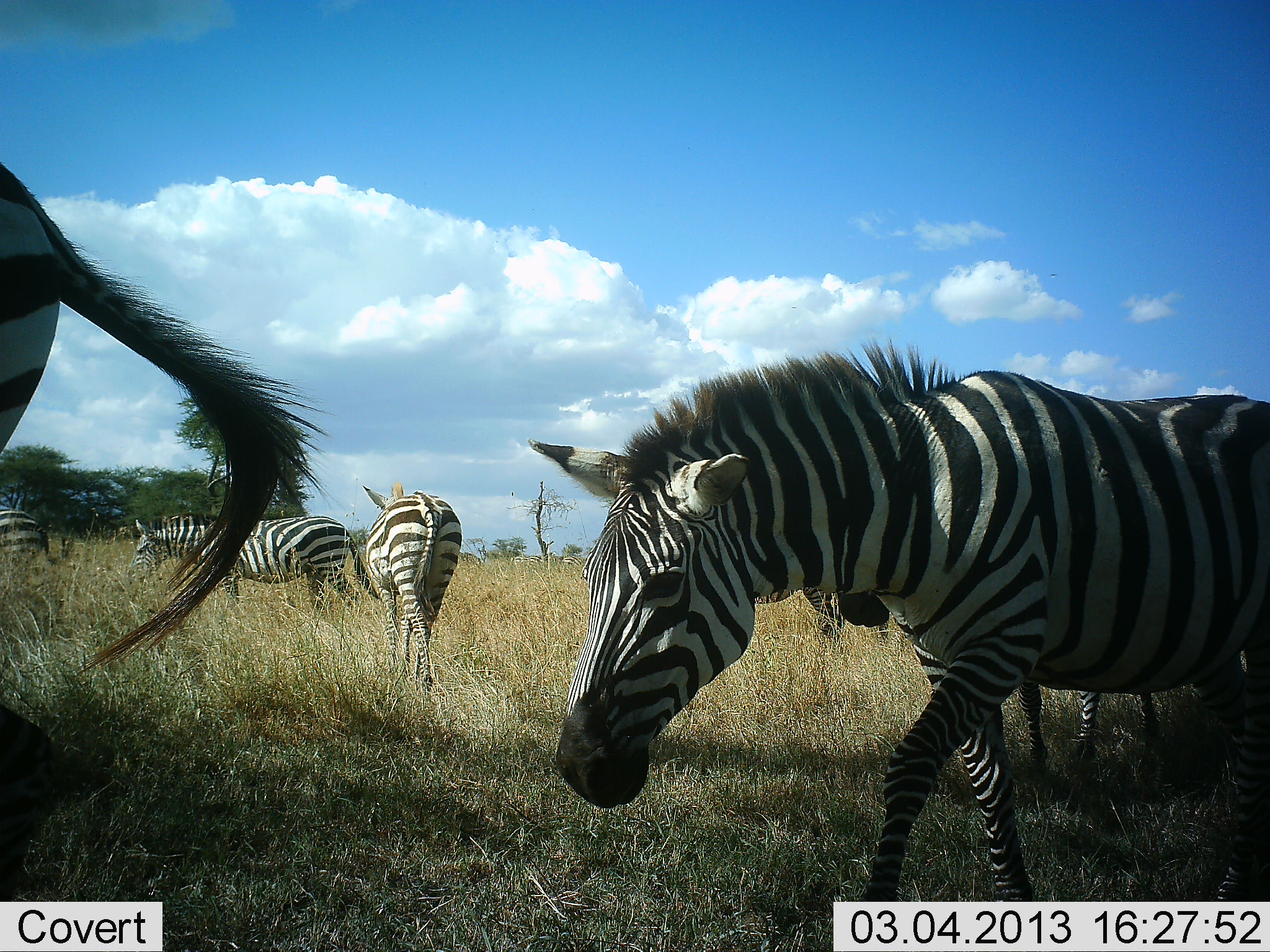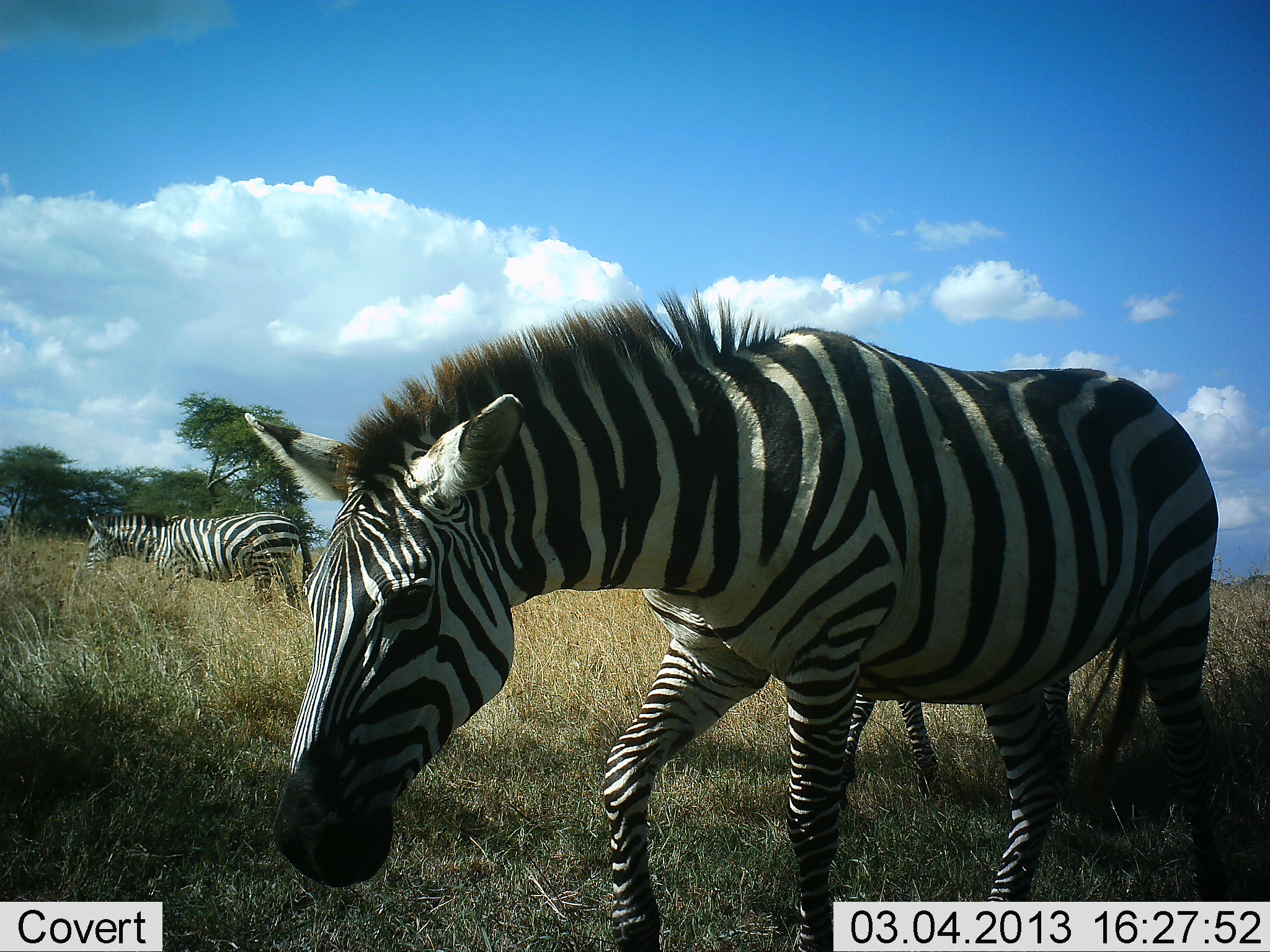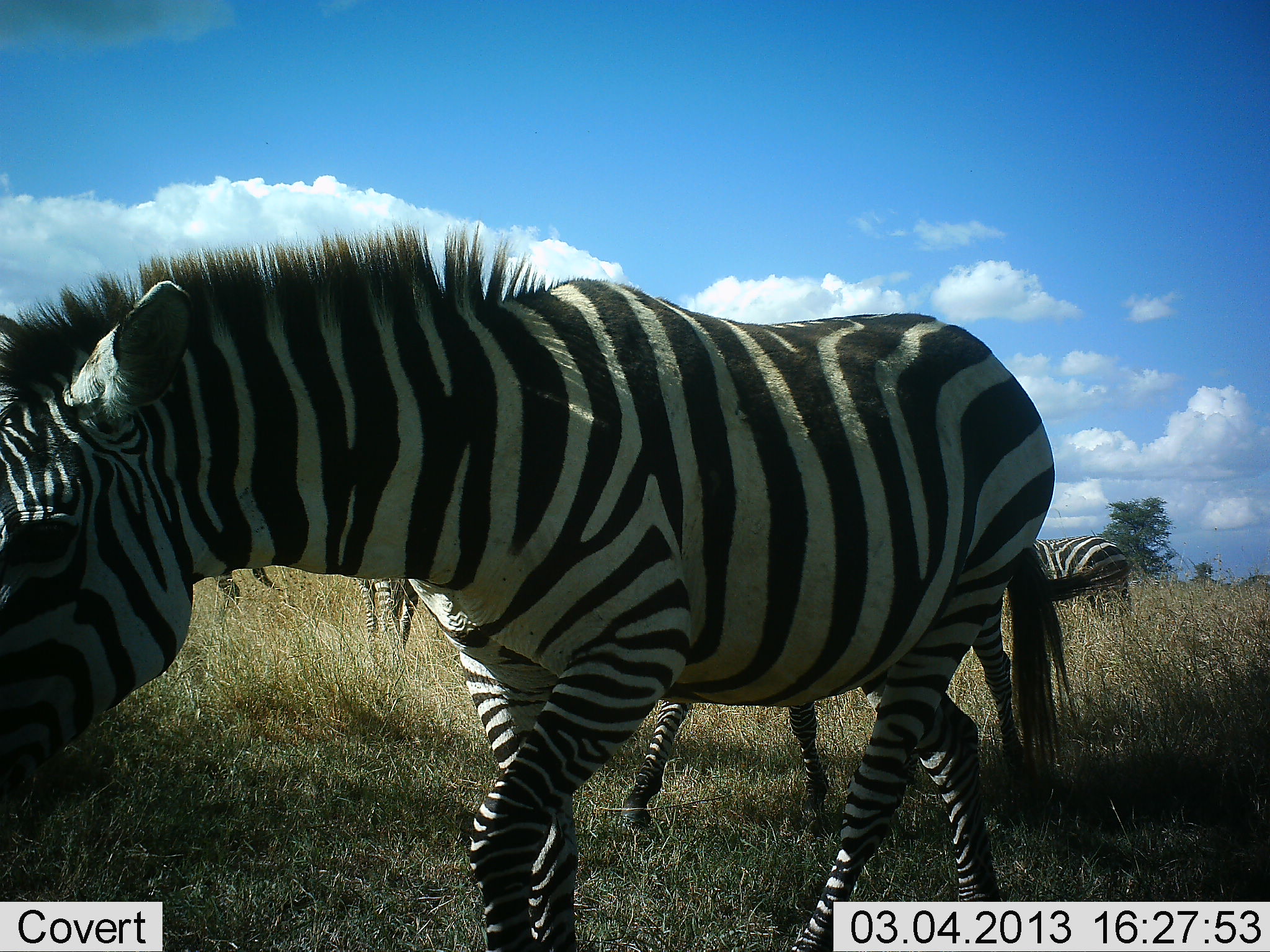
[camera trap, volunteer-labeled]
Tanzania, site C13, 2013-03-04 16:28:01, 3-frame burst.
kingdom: Animalia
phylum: Chordata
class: Mammalia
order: Perissodactyla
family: Equidae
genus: Equus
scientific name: Equus quagga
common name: plains zebra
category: zebra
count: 6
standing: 18%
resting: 0%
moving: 93%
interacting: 0%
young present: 11%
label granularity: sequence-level